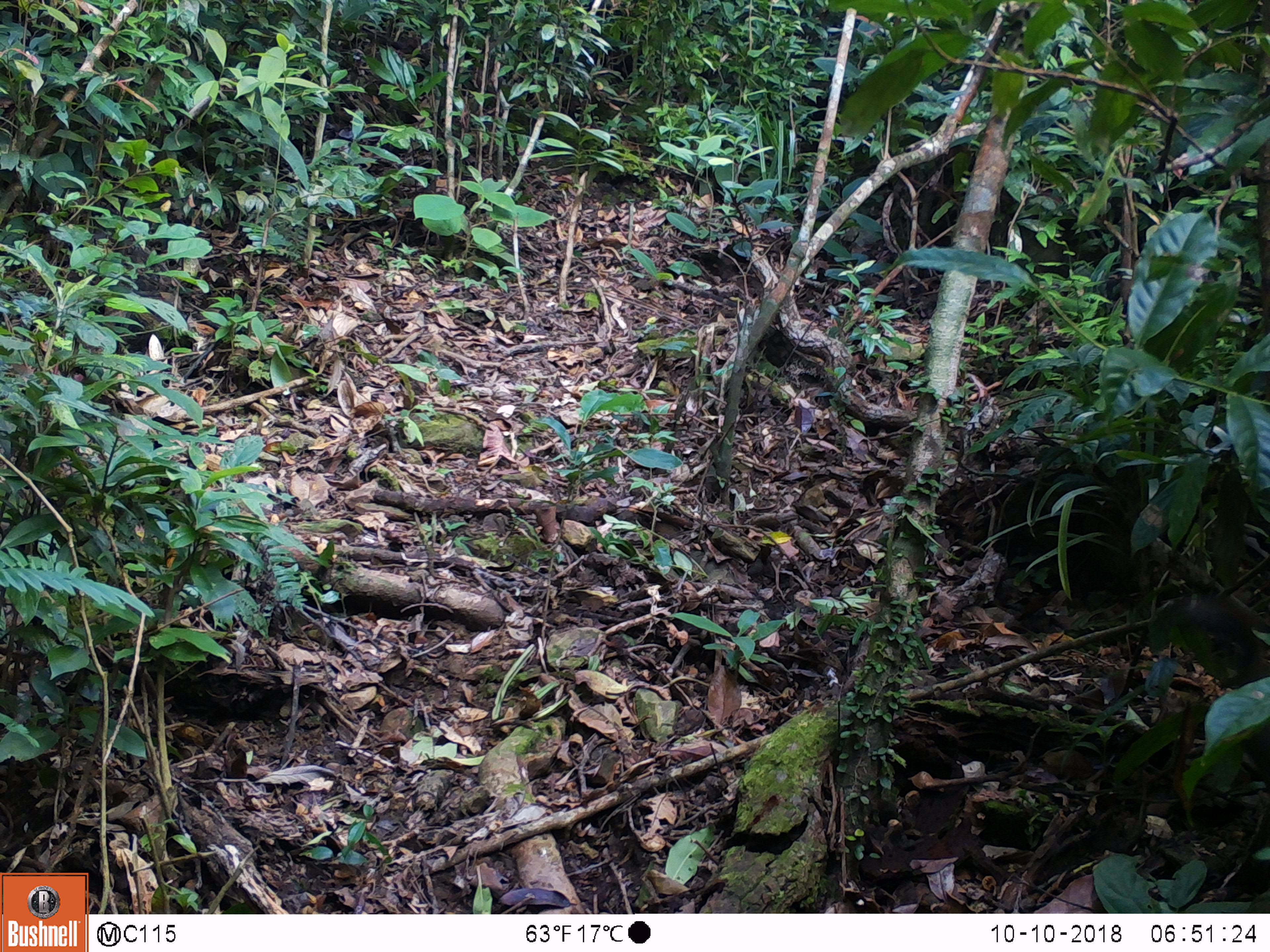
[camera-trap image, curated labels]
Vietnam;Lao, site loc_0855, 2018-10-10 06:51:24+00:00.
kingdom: Animalia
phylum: Chordata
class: Mammalia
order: Rodentia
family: Sciuridae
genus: Dremomys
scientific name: Dremomys rufigenis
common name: red-cheeked squirrel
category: red cheeked squirrel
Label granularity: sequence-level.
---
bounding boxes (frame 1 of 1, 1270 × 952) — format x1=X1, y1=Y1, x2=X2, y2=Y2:
red cheeked squirrel: x1=1153, y1=592, x2=1264, y2=691